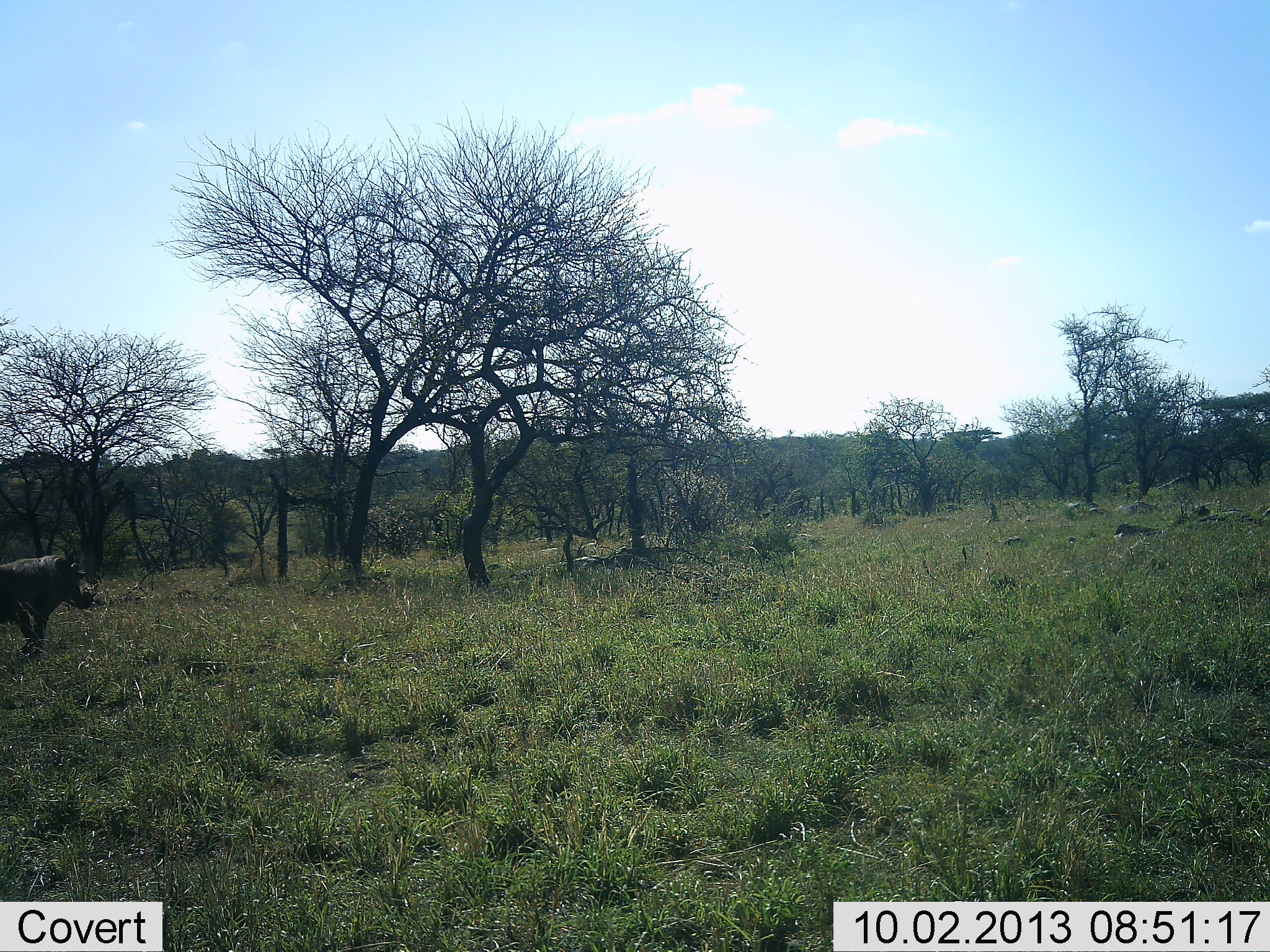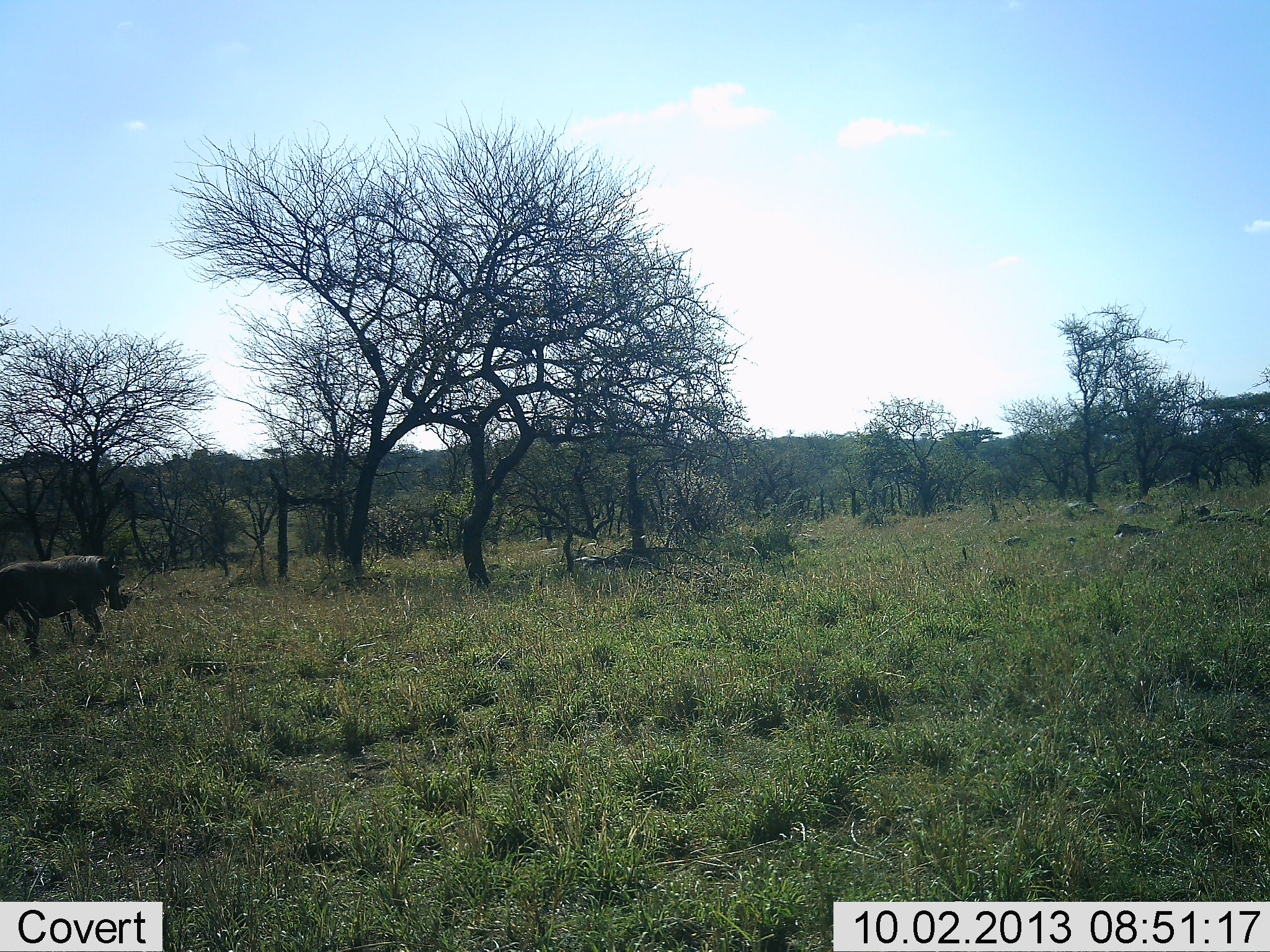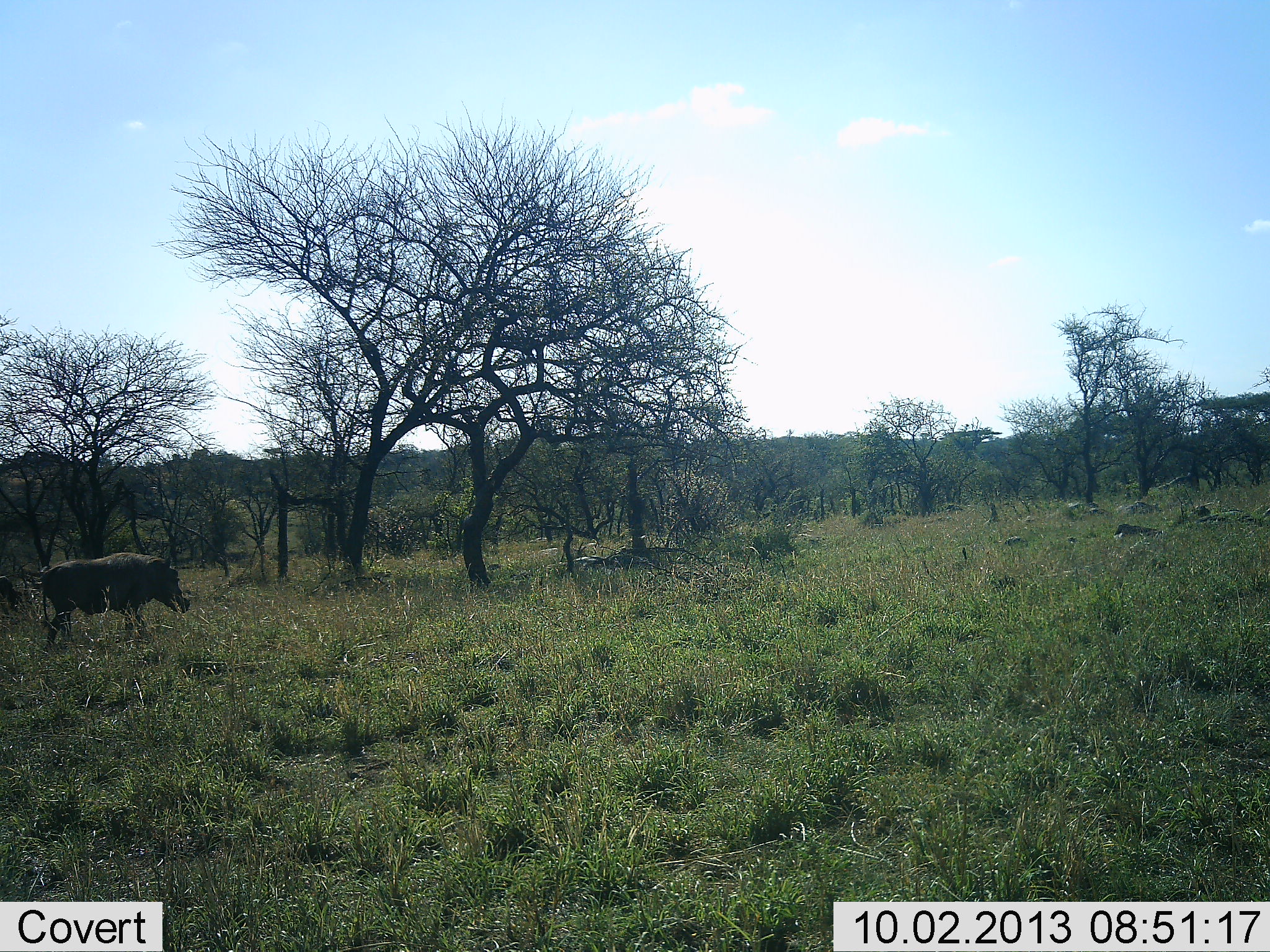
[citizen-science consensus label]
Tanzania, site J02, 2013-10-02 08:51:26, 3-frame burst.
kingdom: Animalia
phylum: Chordata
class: Mammalia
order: Artiodactyla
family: Suidae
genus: Phacochoerus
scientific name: Phacochoerus africanus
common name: warthog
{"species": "warthog (Phacochoerus africanus)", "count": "1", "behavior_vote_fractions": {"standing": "15%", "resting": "0%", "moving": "92%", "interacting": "0%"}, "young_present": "0%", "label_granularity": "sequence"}